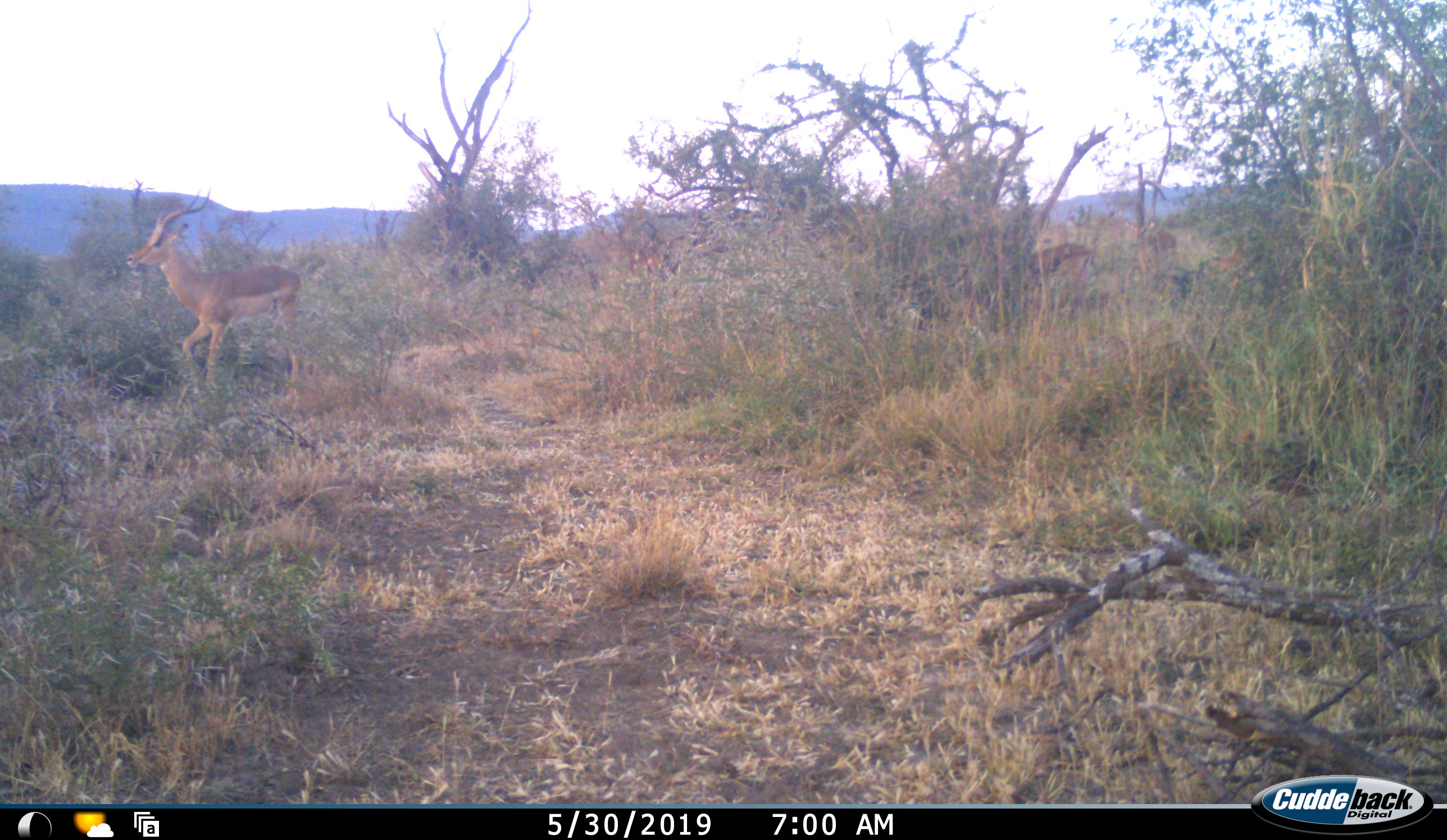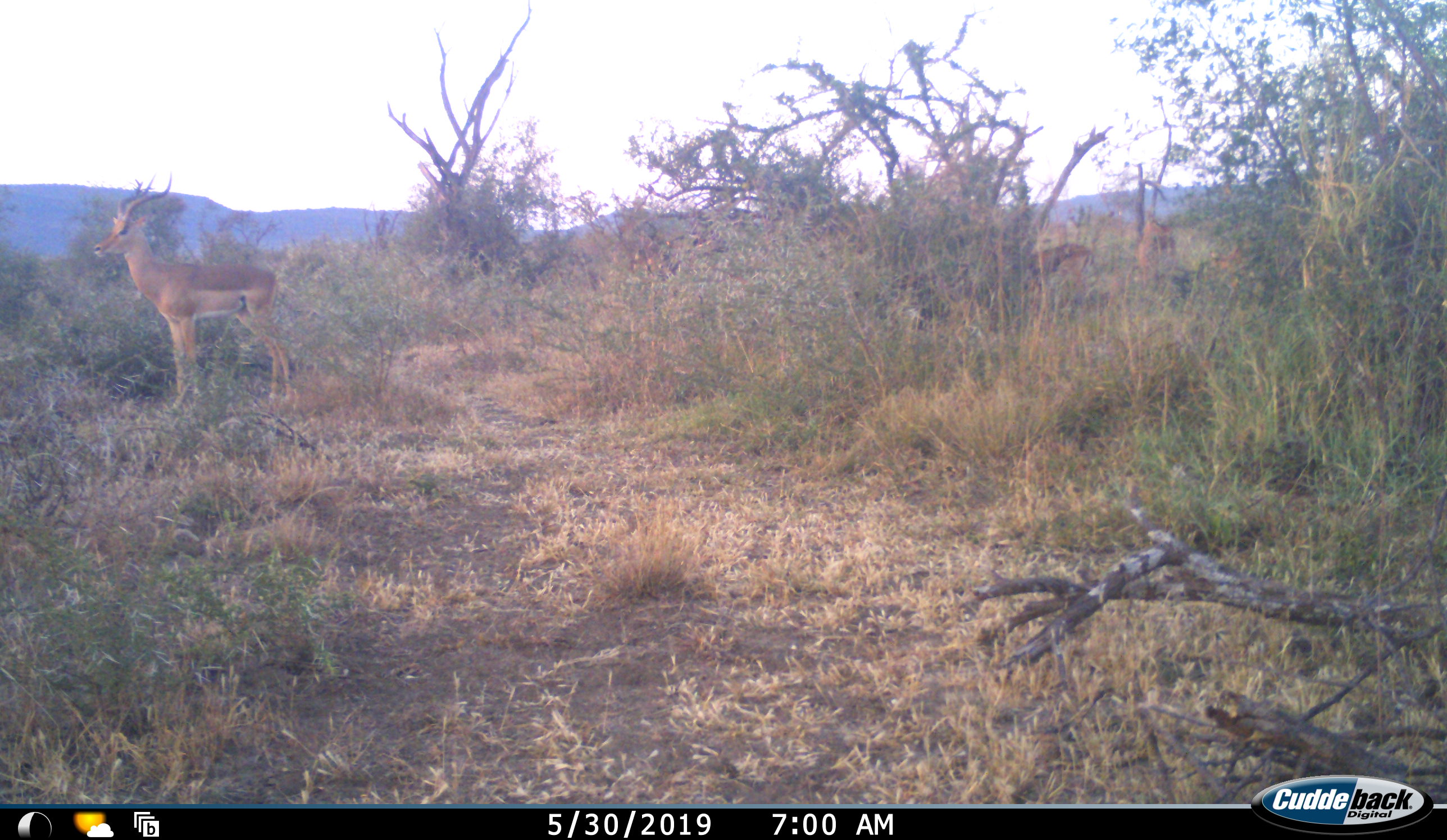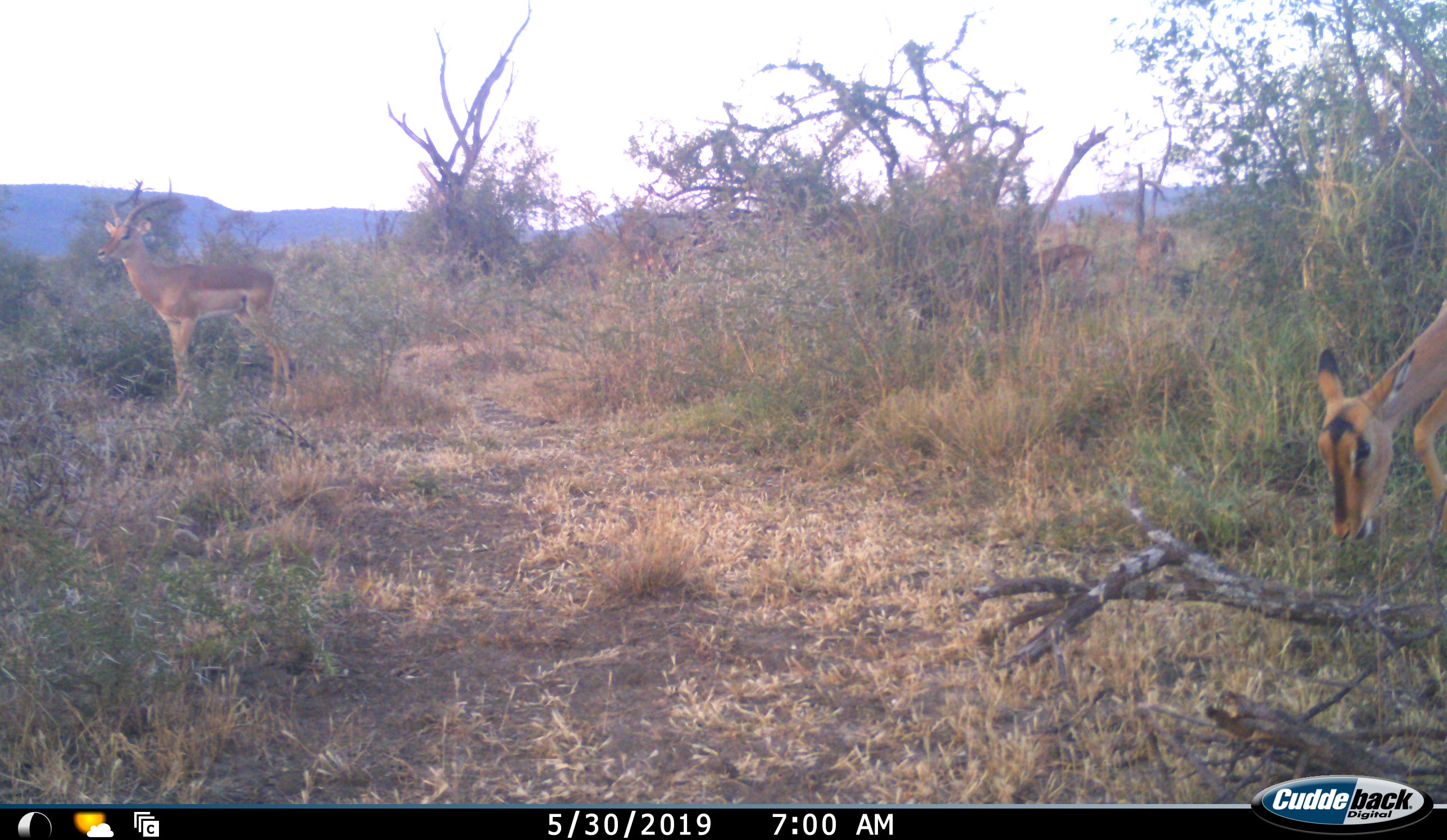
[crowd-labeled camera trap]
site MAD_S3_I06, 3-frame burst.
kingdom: Animalia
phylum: Chordata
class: Mammalia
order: Artiodactyla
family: Bovidae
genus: Aepyceros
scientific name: Aepyceros melampus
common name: impala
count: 2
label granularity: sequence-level